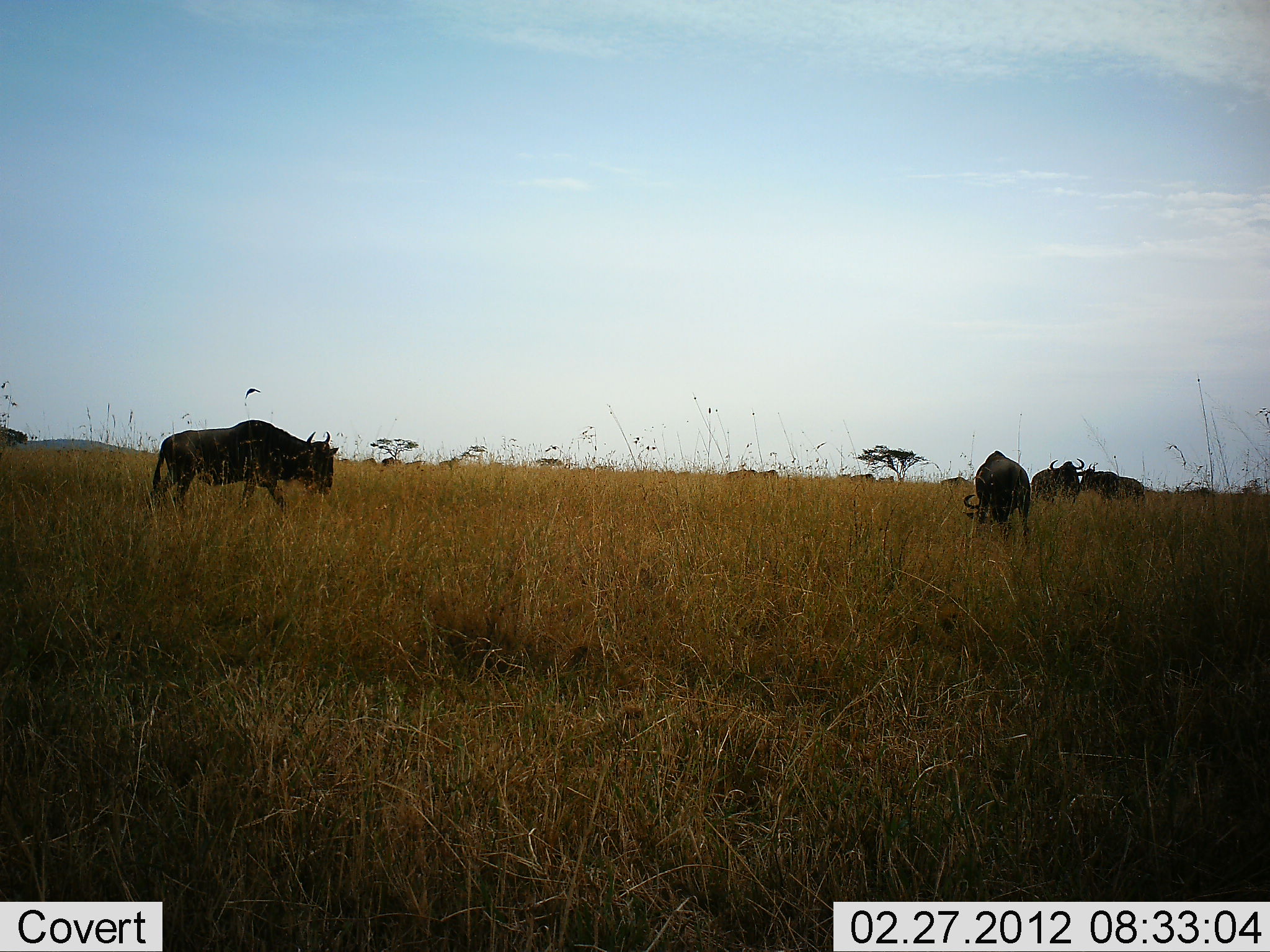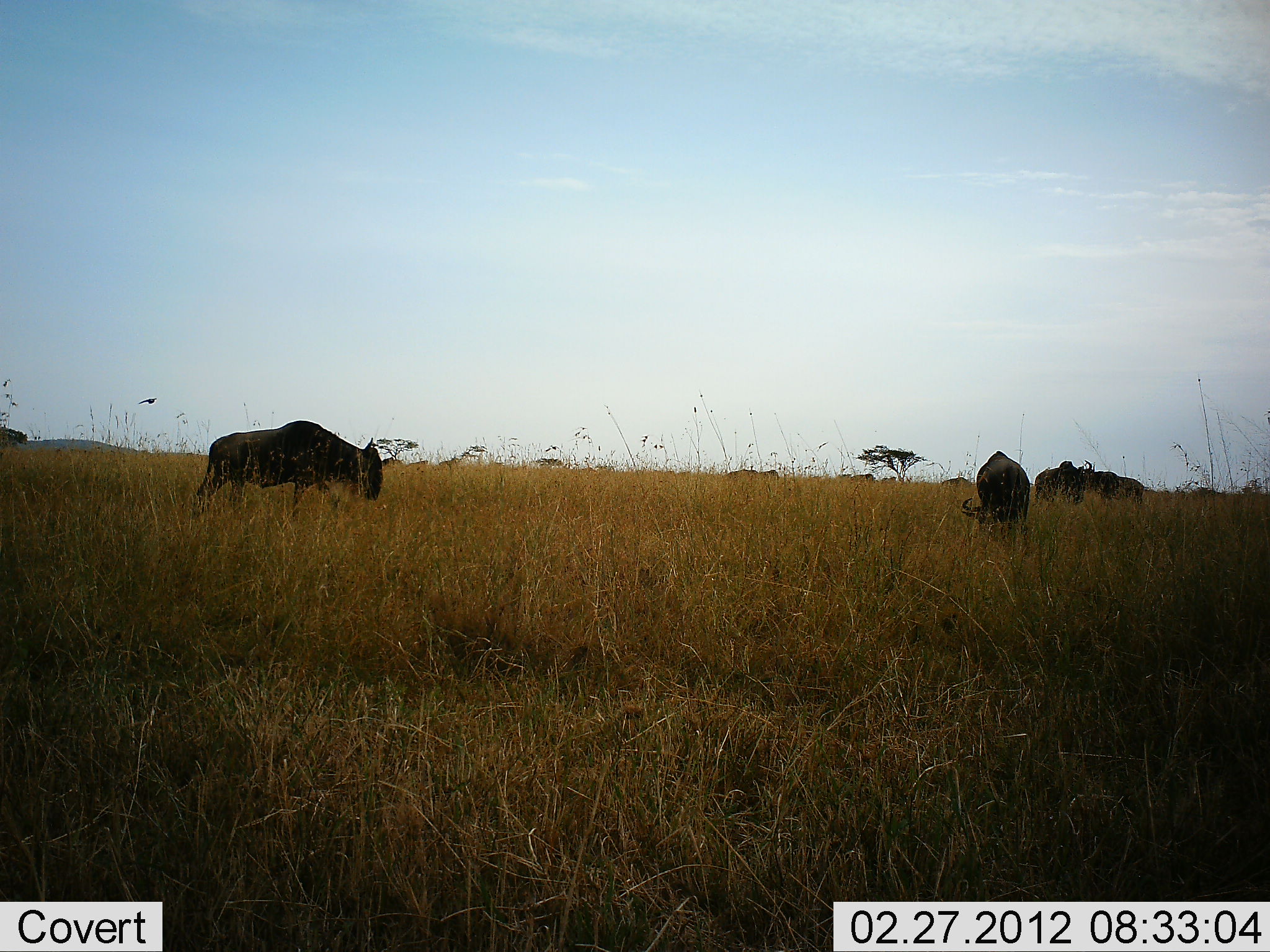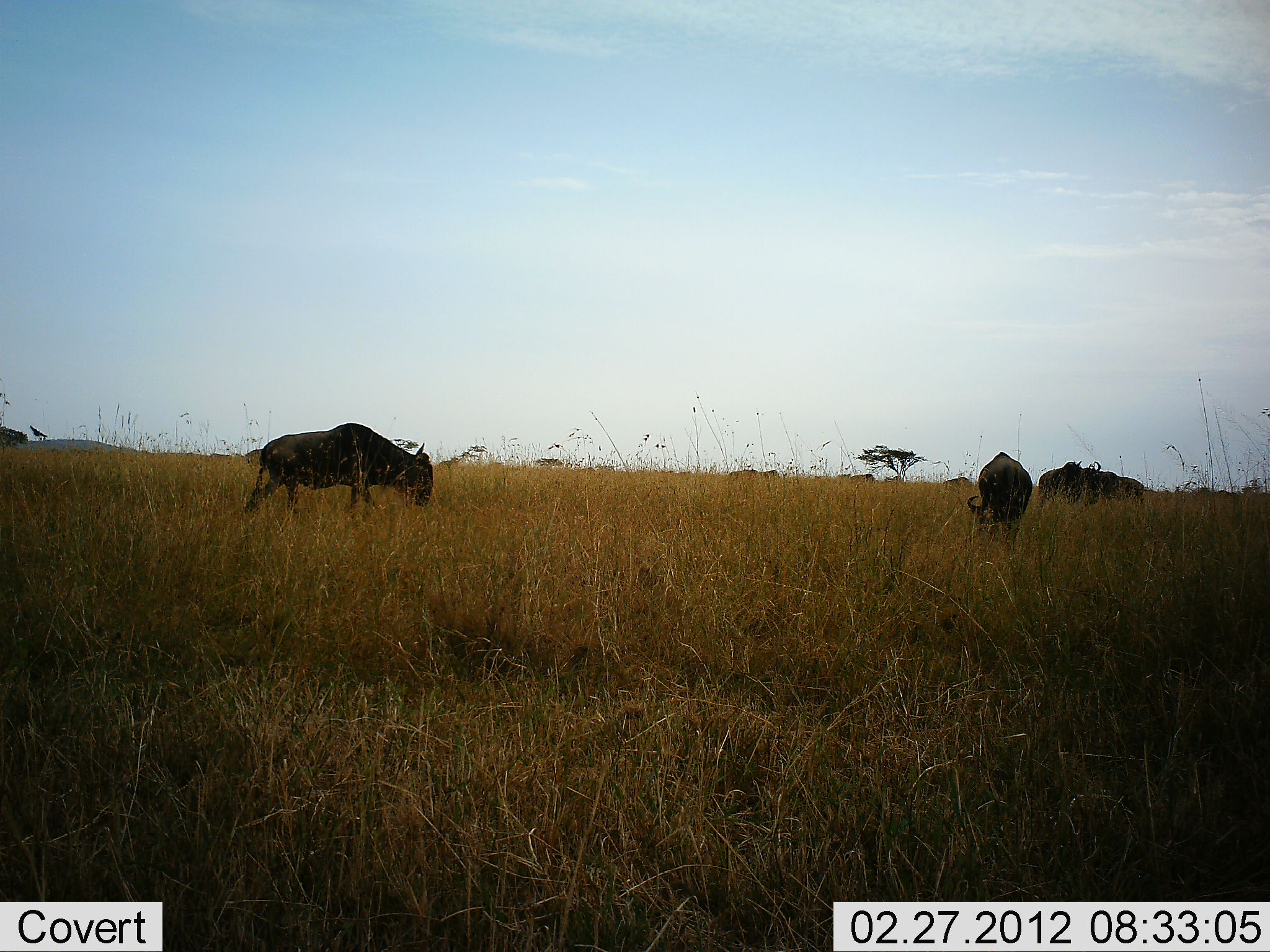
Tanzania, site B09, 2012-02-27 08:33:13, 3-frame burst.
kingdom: Animalia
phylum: Chordata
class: Mammalia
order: Artiodactyla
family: Bovidae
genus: Connochaetes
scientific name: Connochaetes taurinus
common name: blue wildebeest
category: wildebeest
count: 4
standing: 27%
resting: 0%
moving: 60%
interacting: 0%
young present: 0%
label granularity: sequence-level